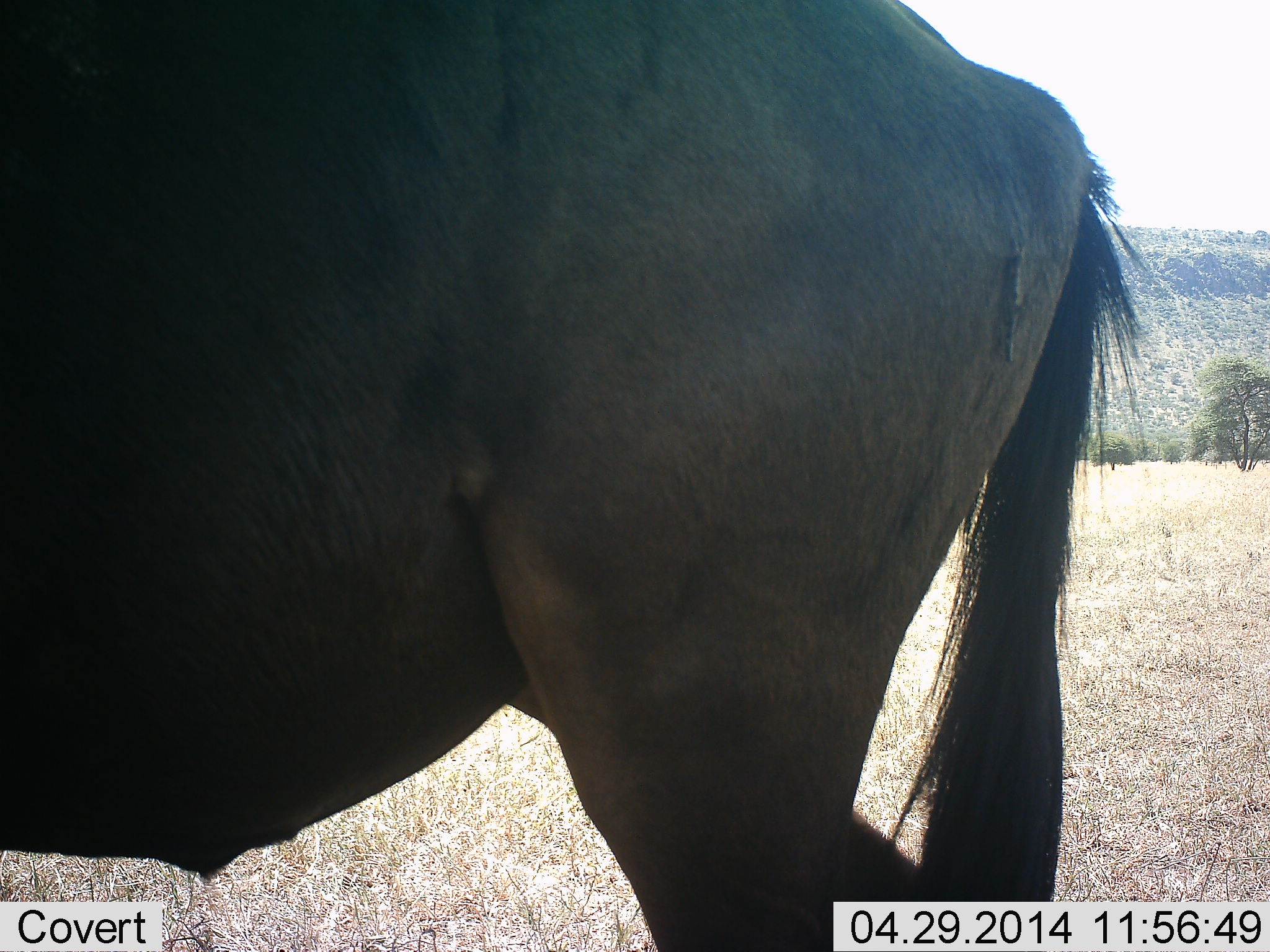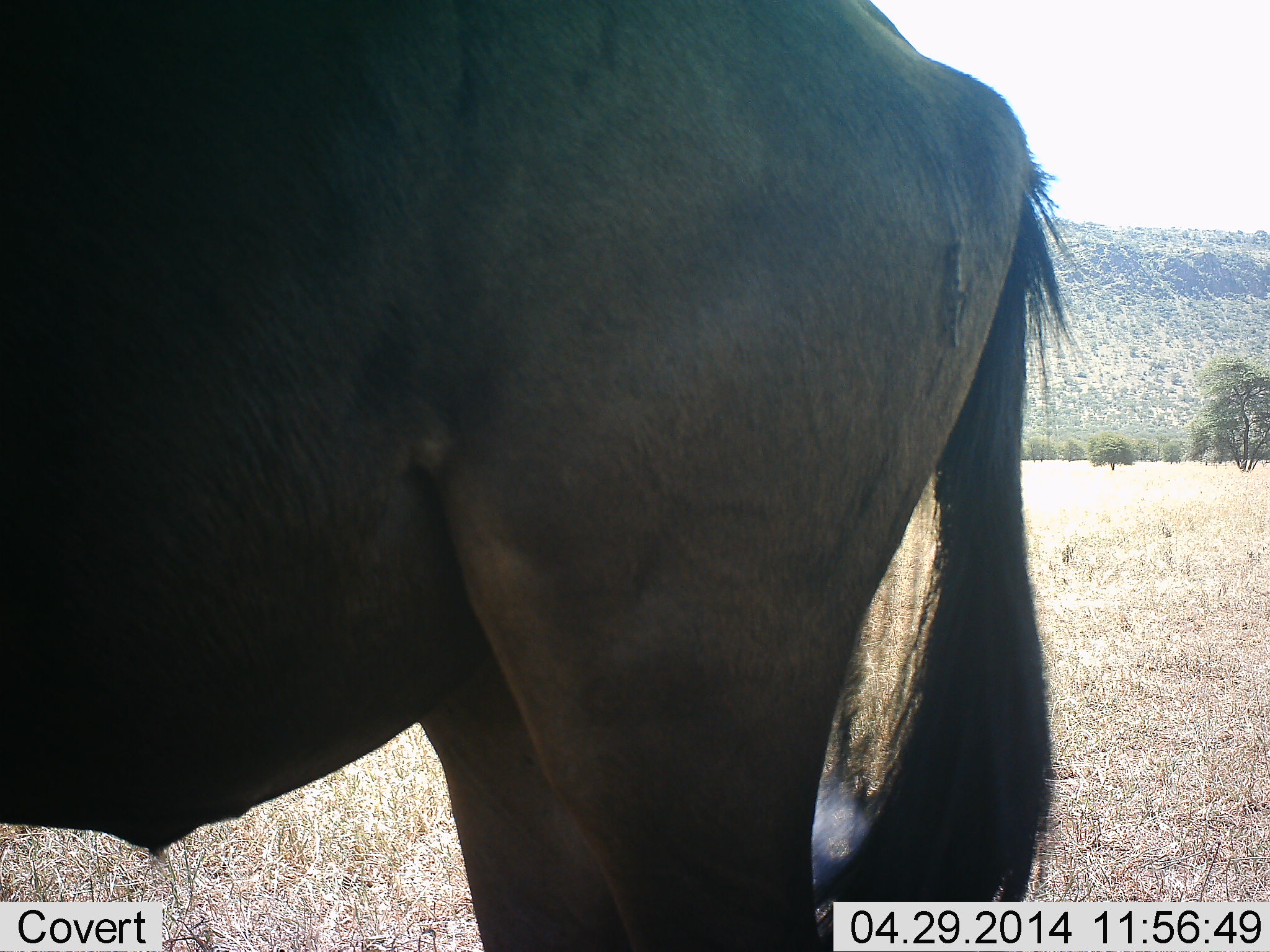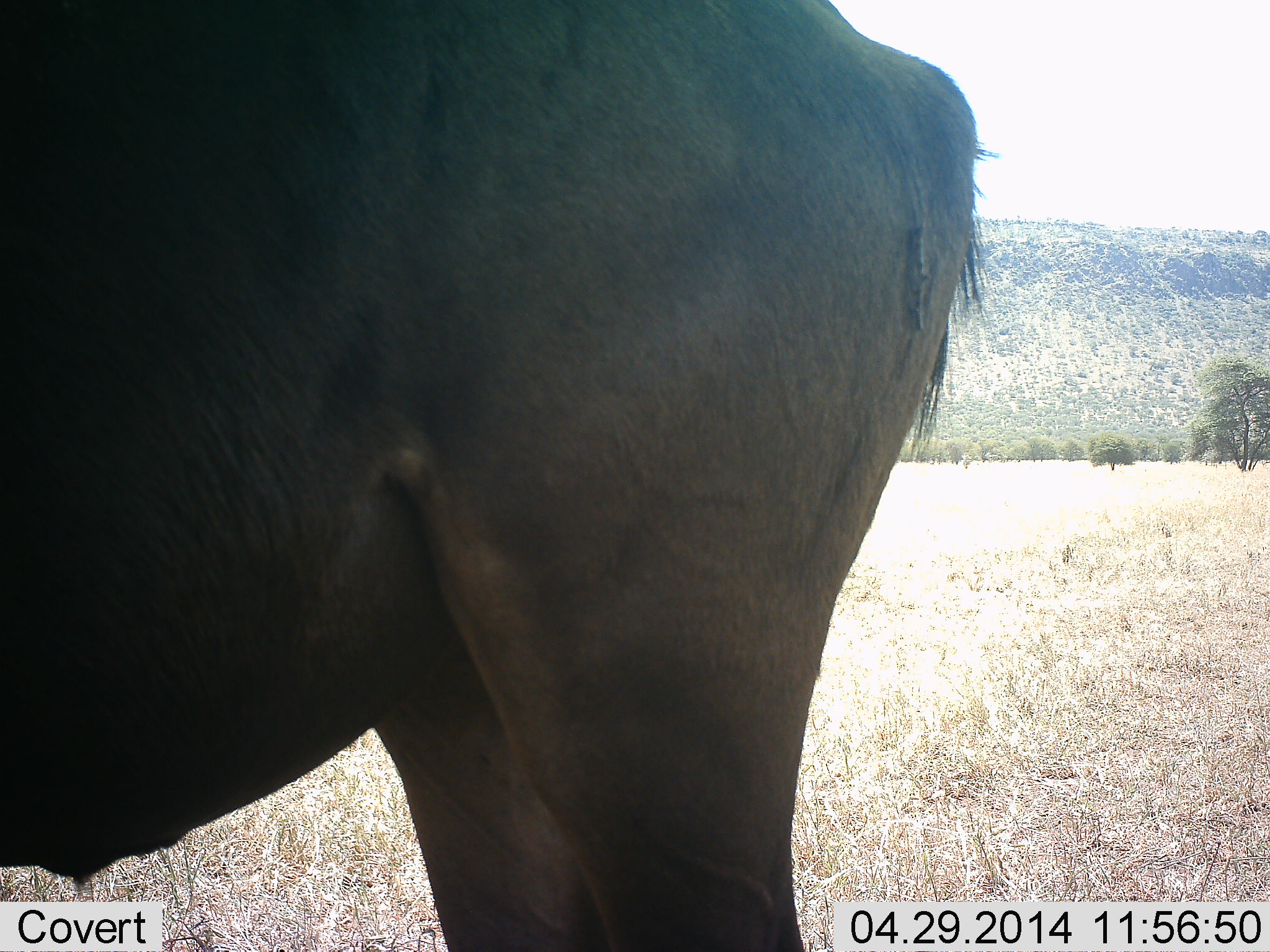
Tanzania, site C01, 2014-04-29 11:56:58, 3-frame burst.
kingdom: Animalia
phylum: Chordata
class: Mammalia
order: Artiodactyla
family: Bovidae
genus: Connochaetes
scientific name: Connochaetes taurinus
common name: blue wildebeest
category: wildebeest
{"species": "wildebeest (blue wildebeest) (Connochaetes taurinus)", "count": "1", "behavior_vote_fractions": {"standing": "70%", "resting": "10%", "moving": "20%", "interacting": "0%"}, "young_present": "0%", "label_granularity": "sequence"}